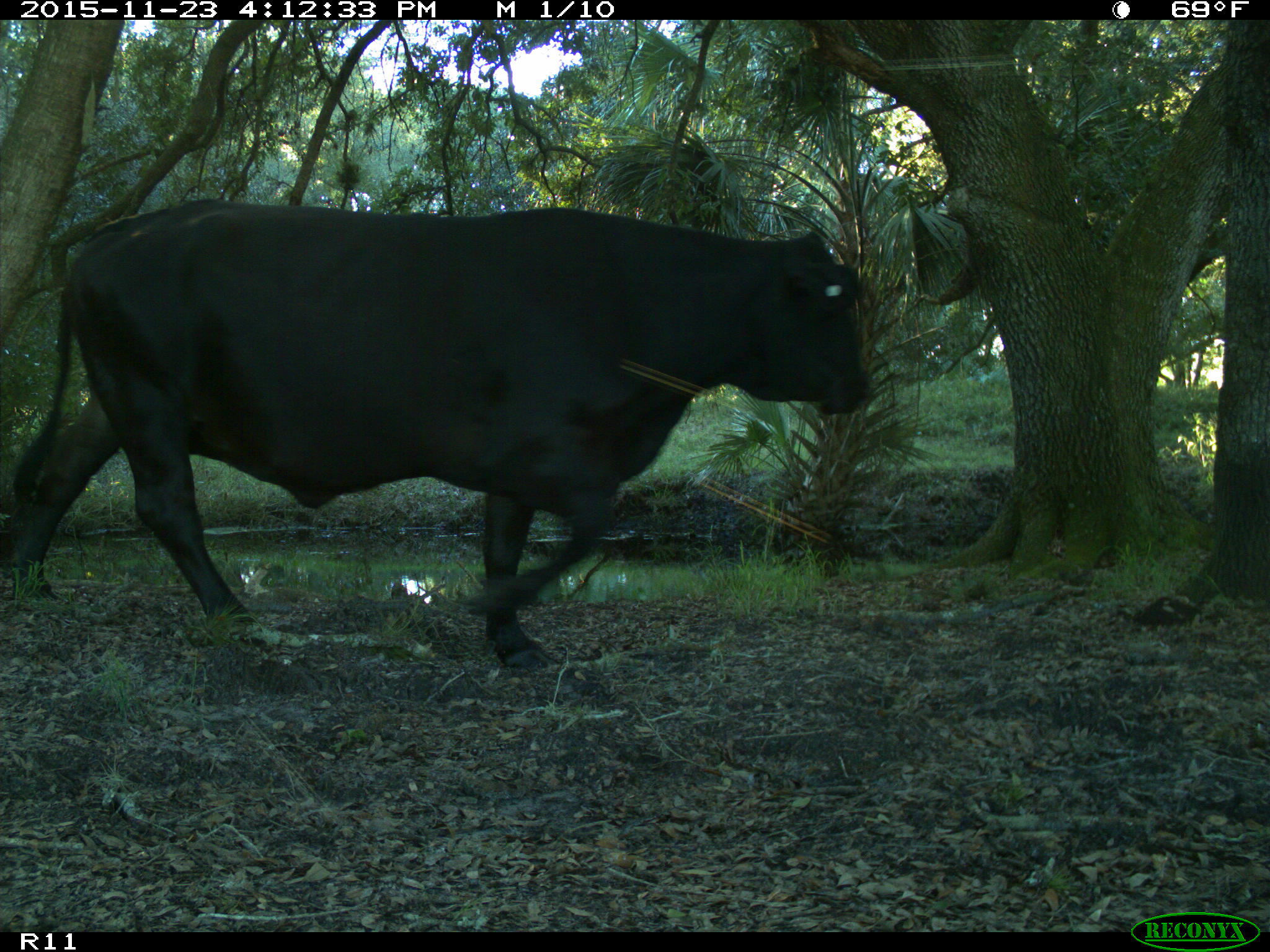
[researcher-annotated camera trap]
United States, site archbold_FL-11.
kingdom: Animalia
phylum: Chordata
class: Mammalia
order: Artiodactyla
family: Bovidae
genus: Bos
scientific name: Bos taurus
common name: domestic cow